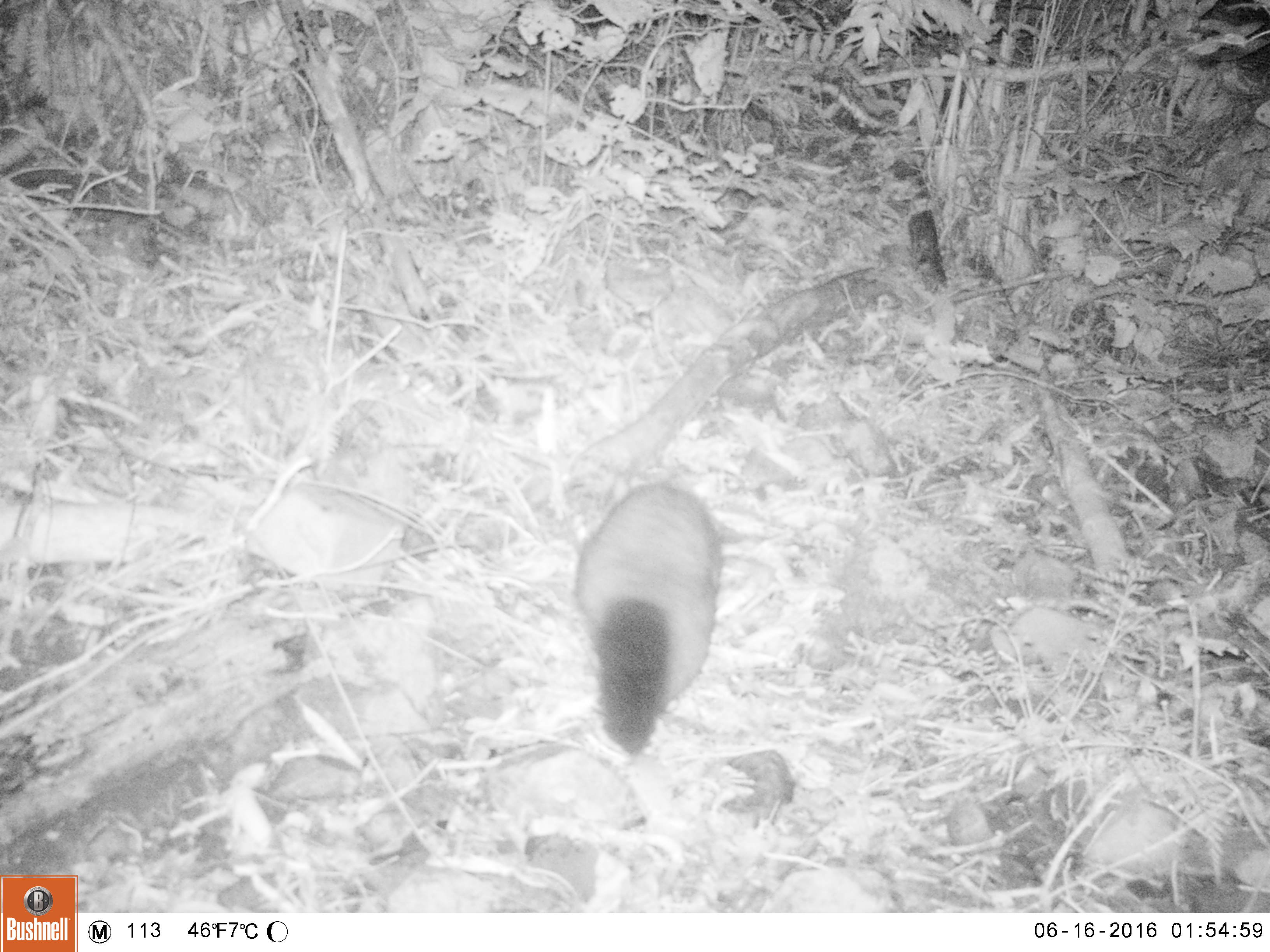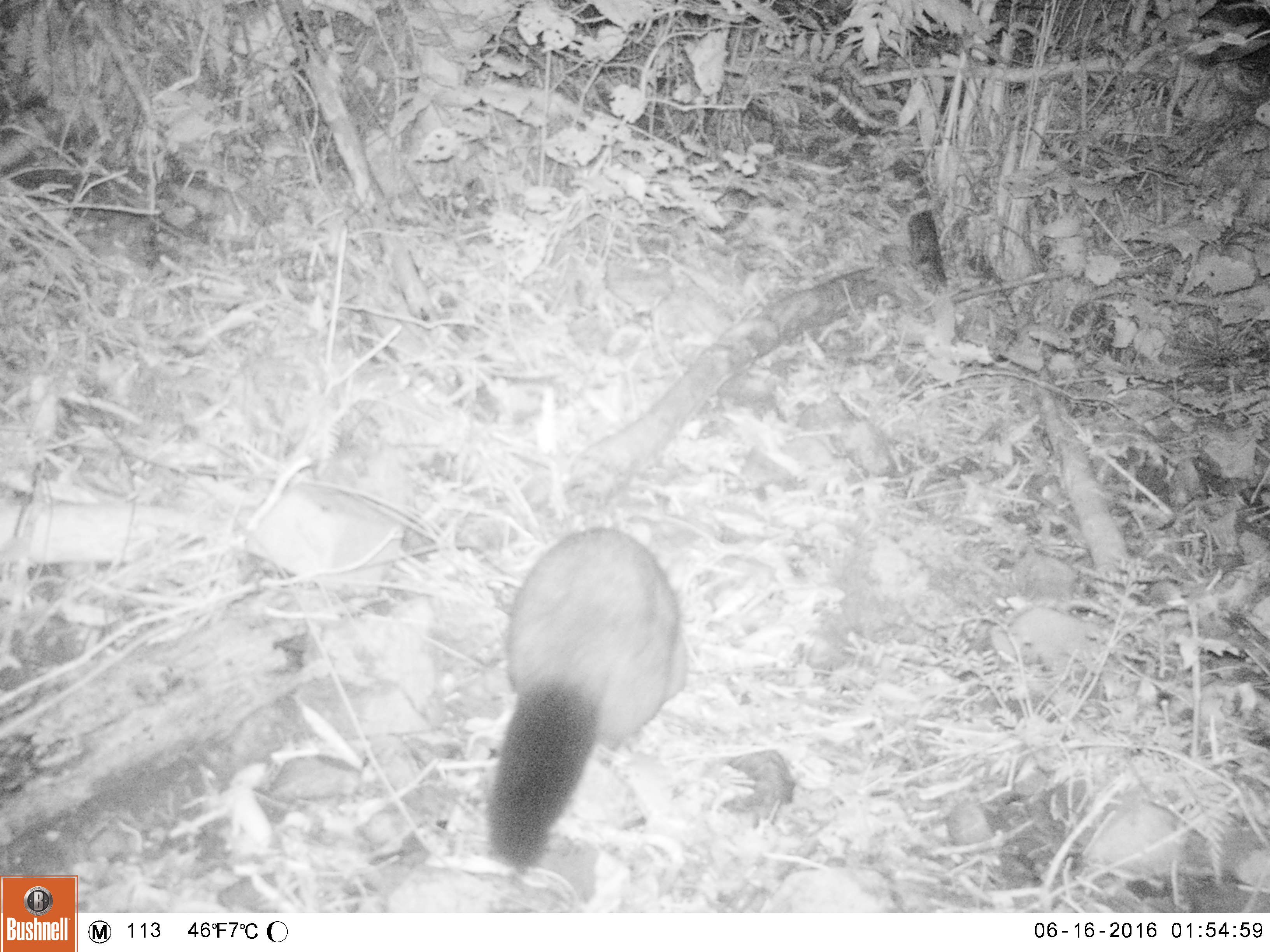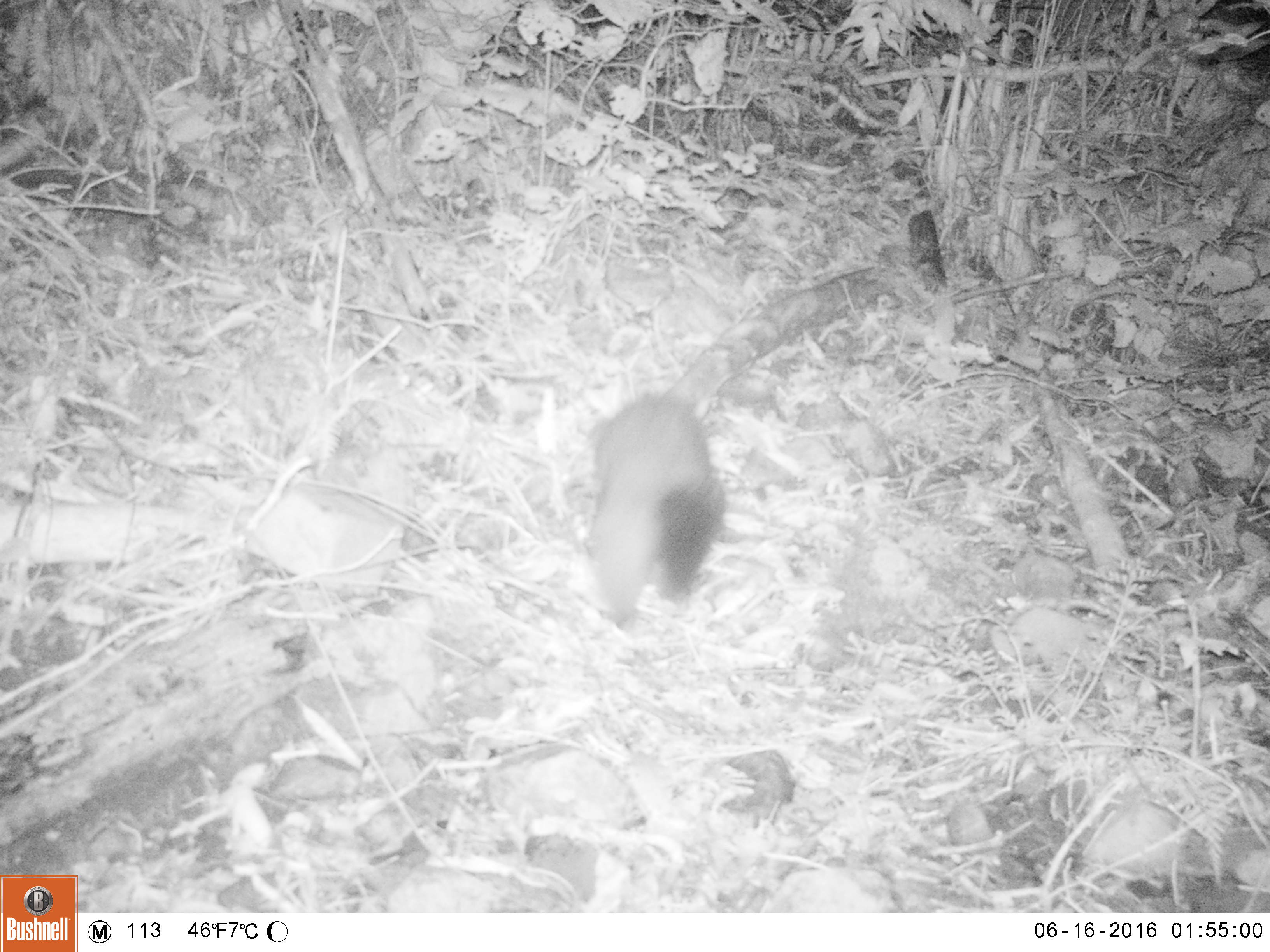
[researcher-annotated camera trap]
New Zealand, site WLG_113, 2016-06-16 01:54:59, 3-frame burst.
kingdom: Animalia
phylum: Chordata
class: Mammalia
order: Diprotodontia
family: Phalangeridae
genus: Trichosurus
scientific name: Trichosurus vulpecula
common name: common brushtail possum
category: possum